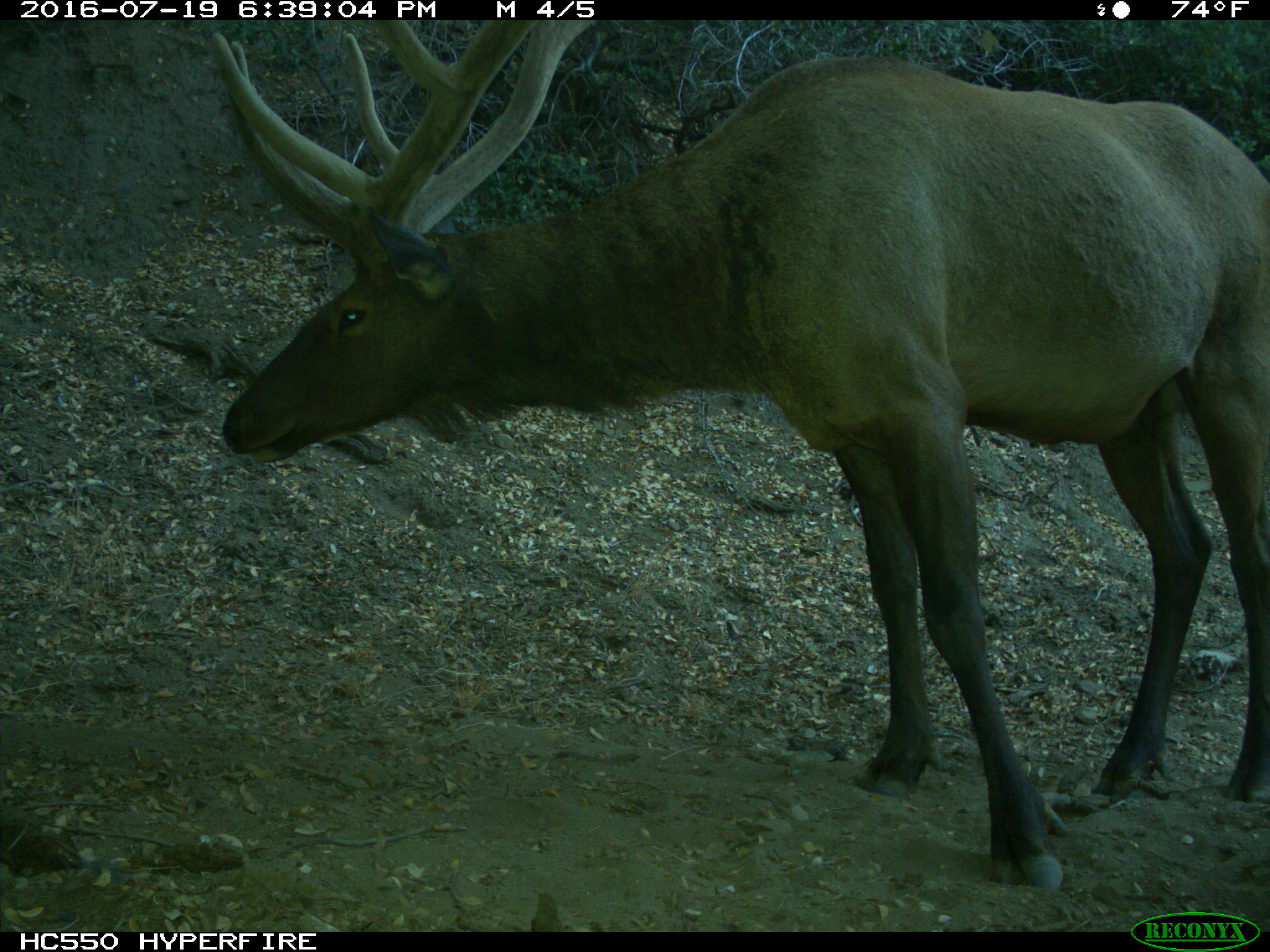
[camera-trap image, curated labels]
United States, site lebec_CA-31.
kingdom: Animalia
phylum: Chordata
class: Mammalia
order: Artiodactyla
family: Cervidae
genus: Cervus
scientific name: Cervus canadensis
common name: elk